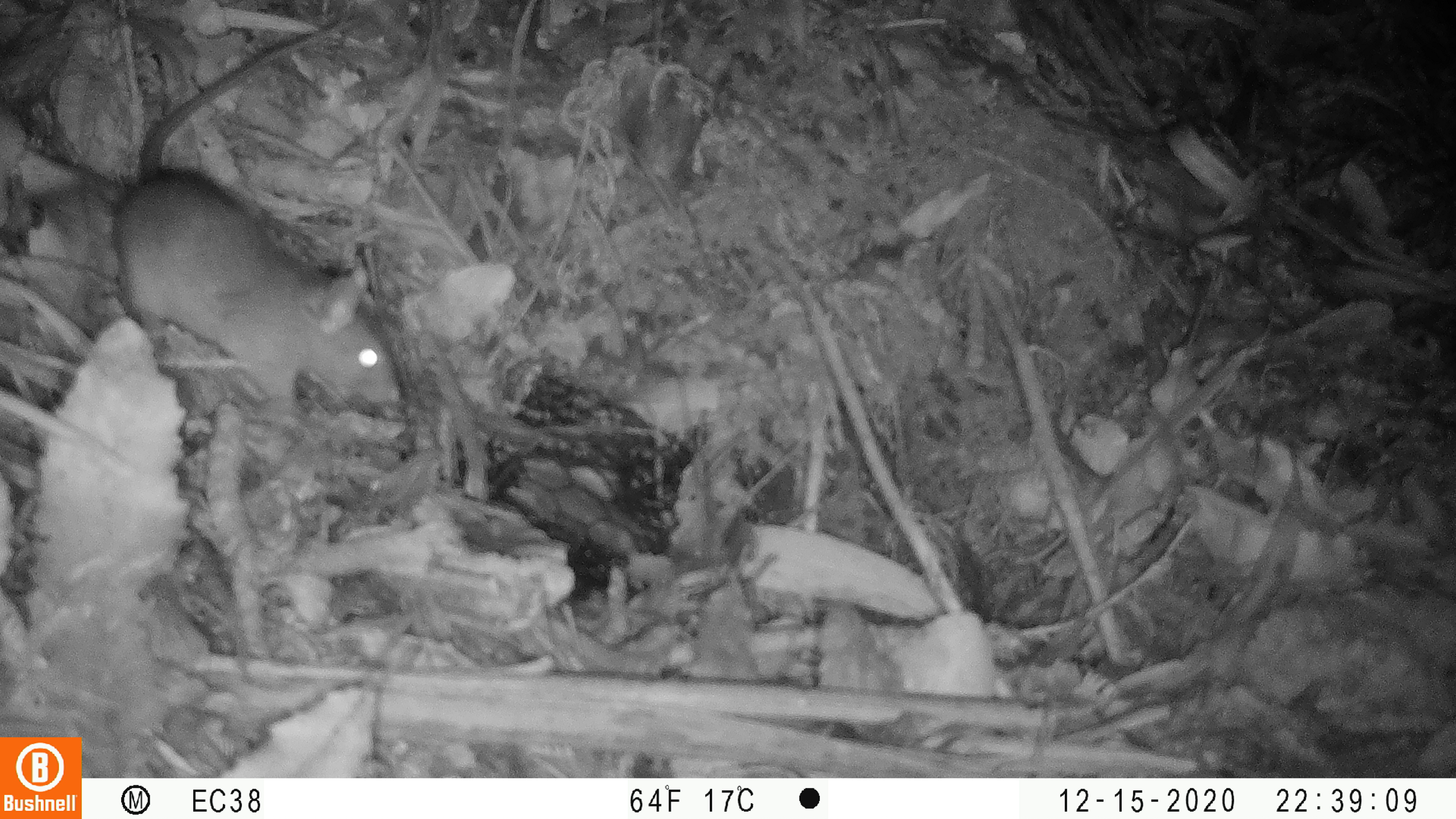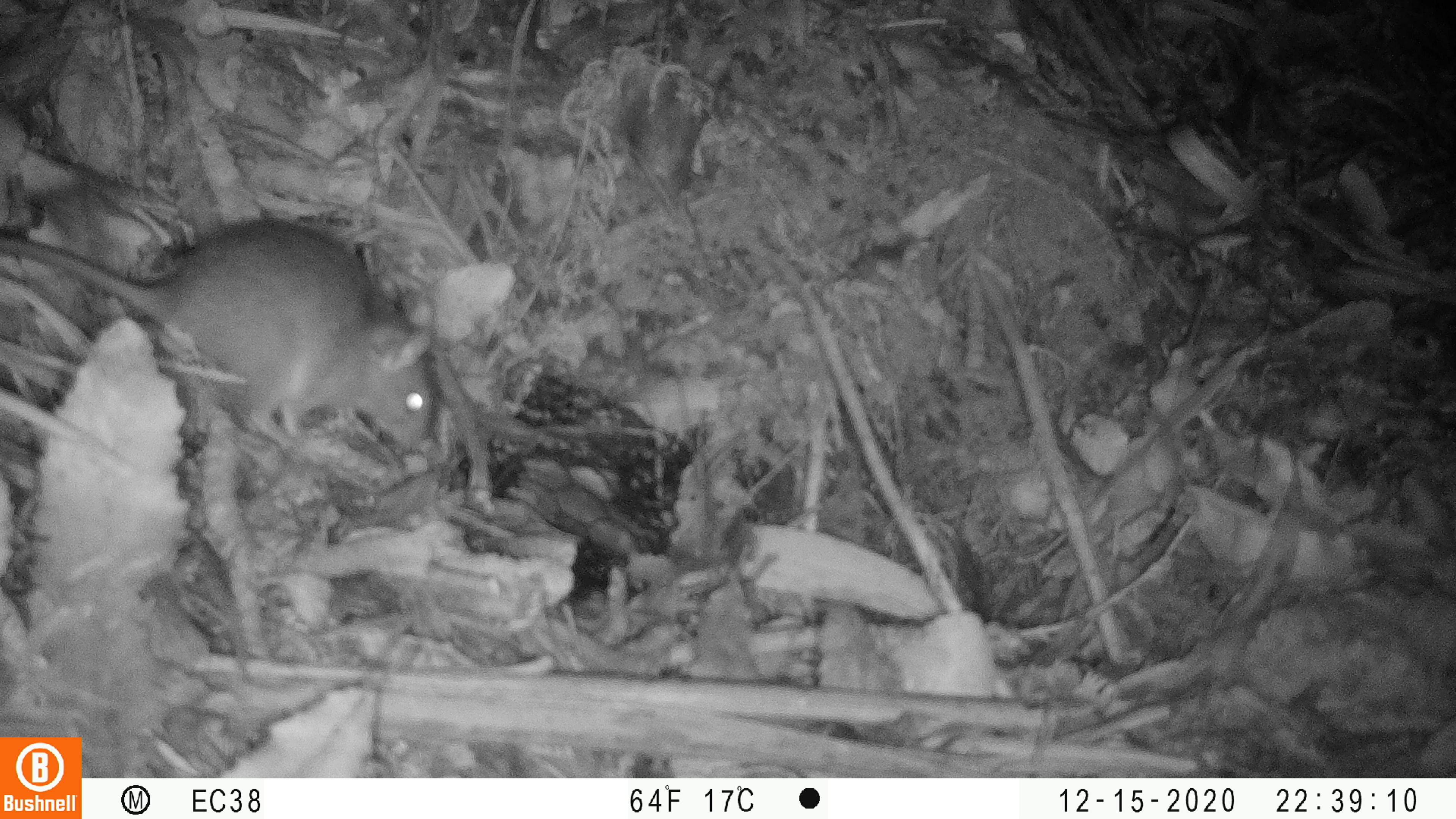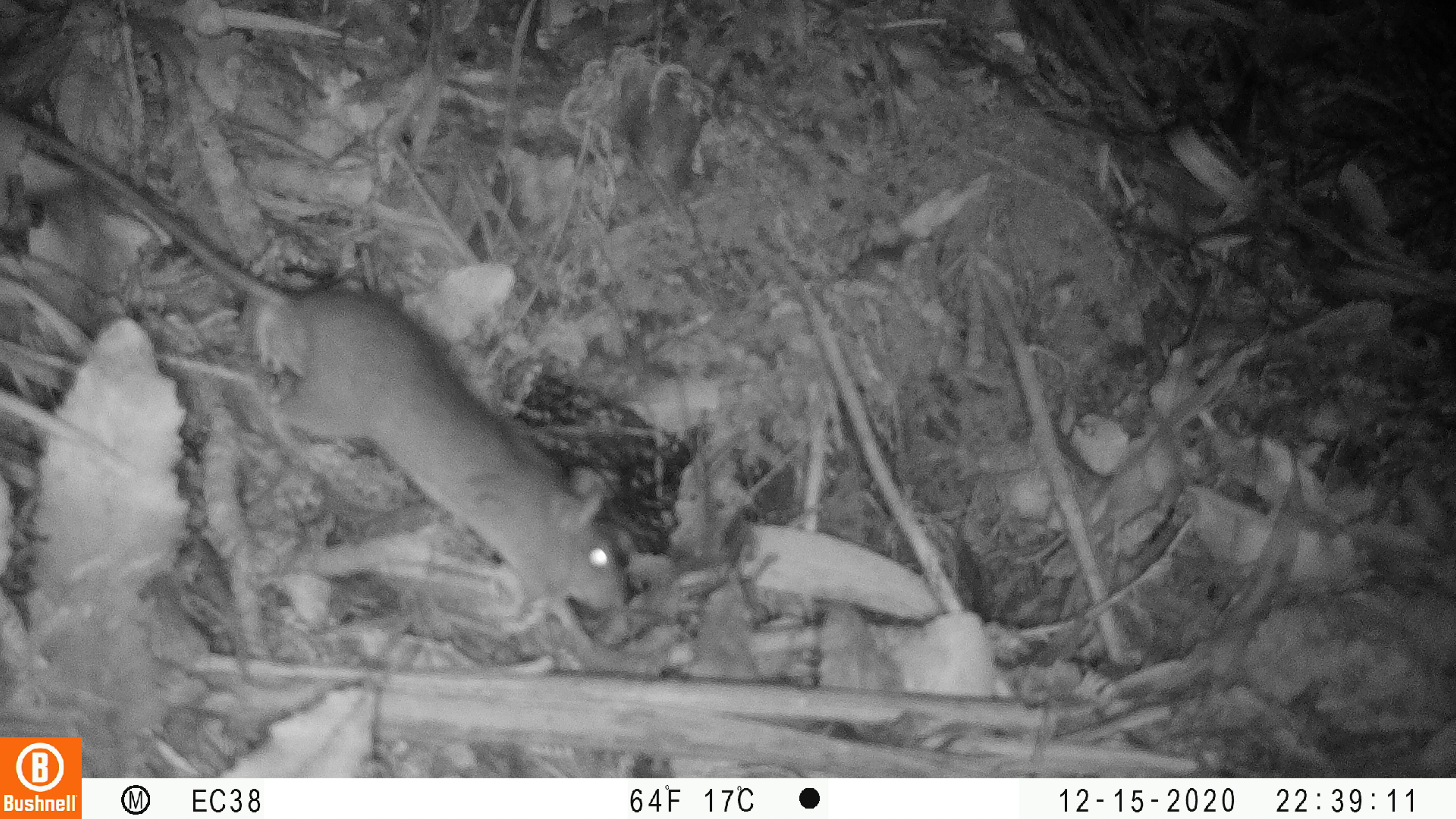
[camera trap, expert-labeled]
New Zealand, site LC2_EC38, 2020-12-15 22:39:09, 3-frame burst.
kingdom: Animalia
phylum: Chordata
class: Mammalia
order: Rodentia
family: Muridae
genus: Rattus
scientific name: Rattus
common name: rat